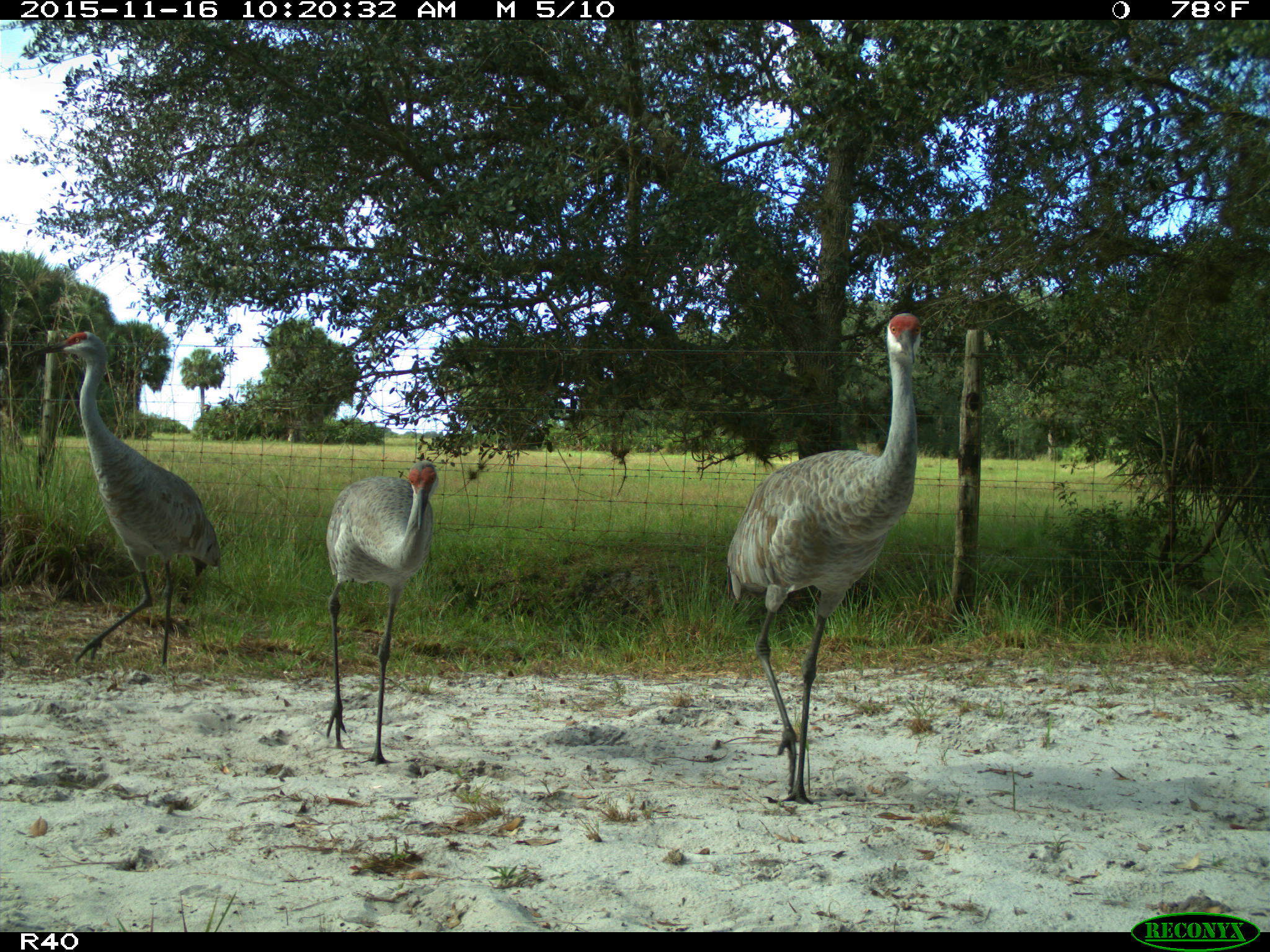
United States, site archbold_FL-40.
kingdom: Animalia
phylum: Chordata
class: Aves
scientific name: Aves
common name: birds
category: unidentified bird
Unidentified bird (birds) (Aves).